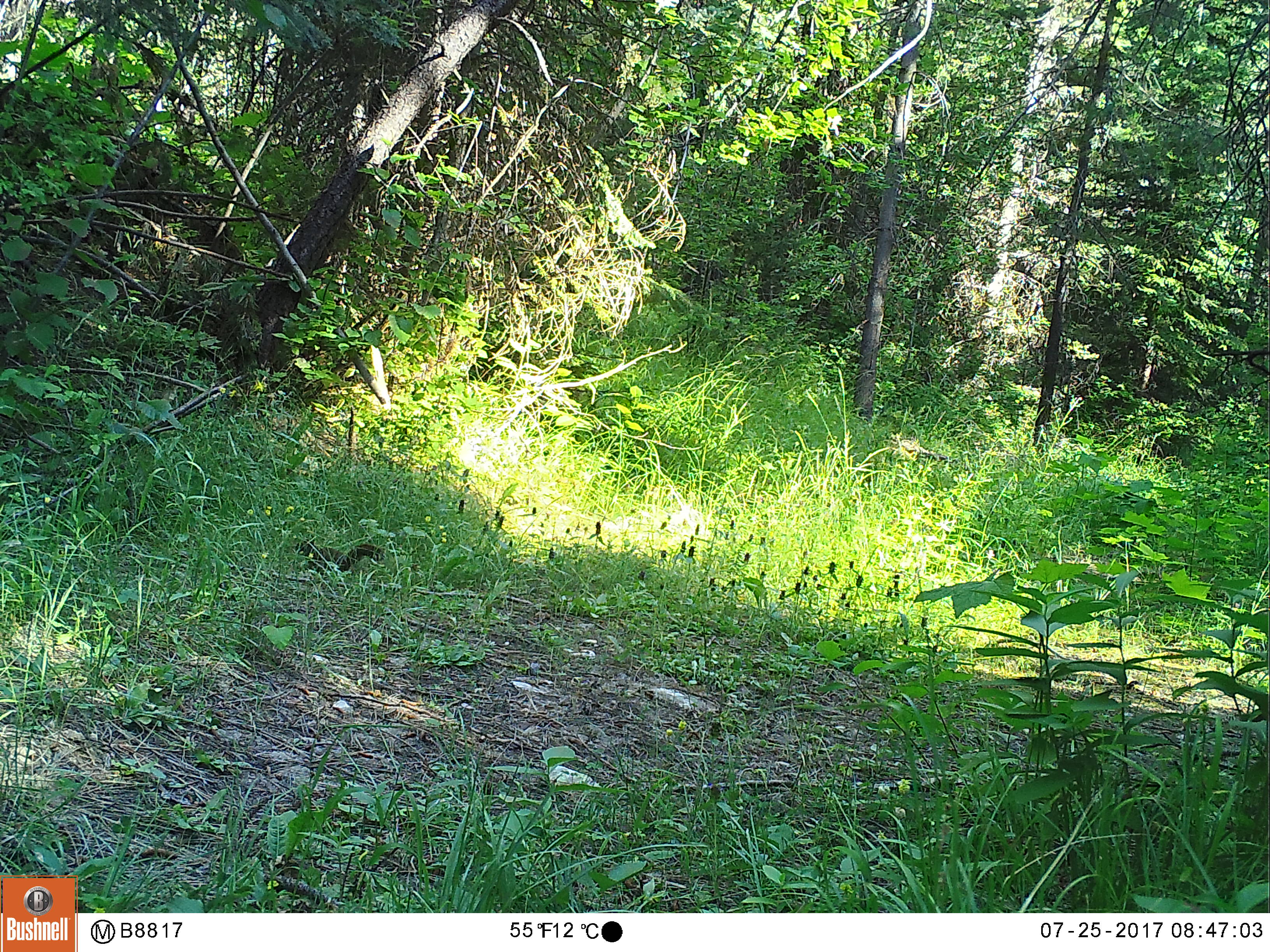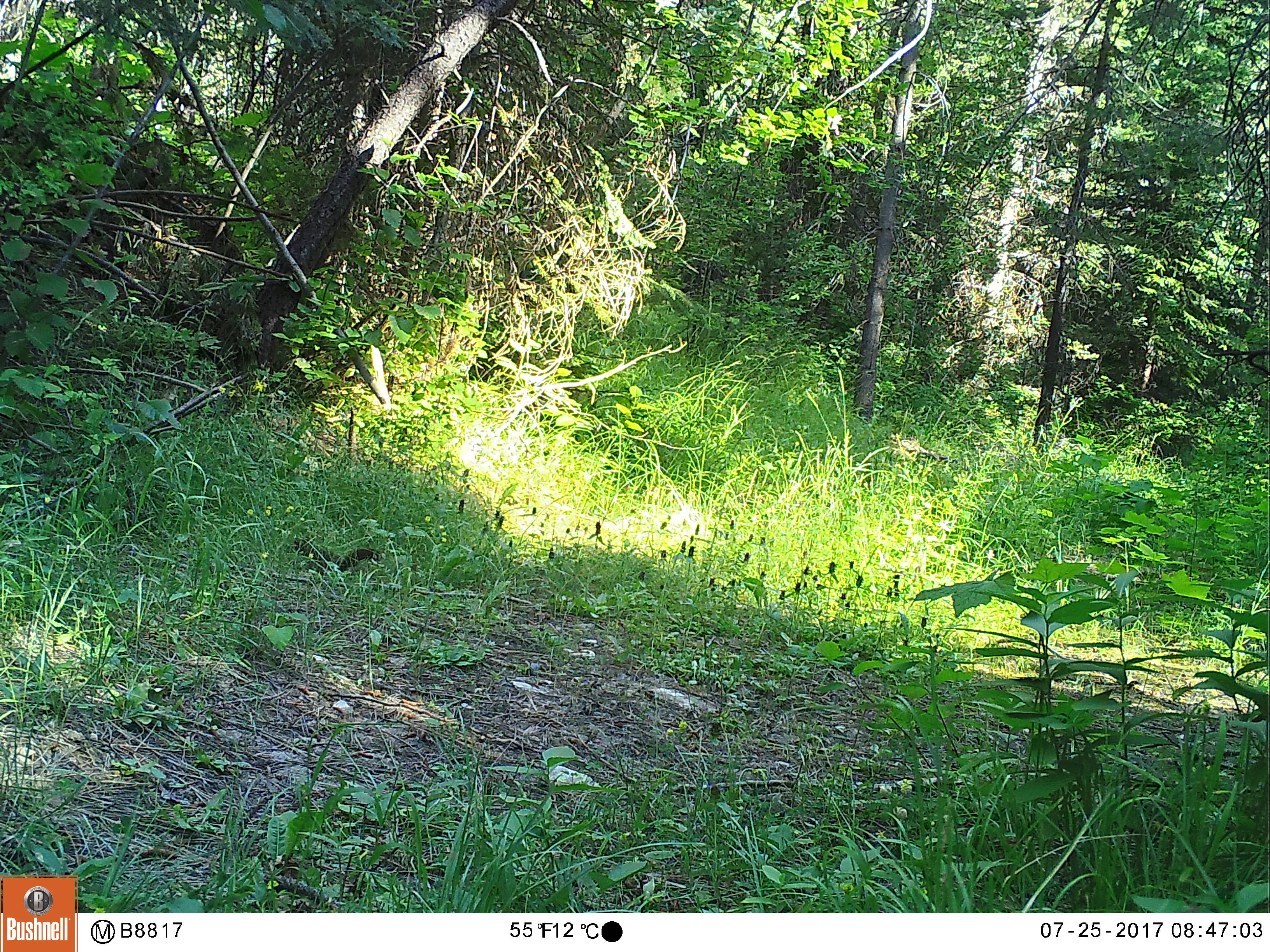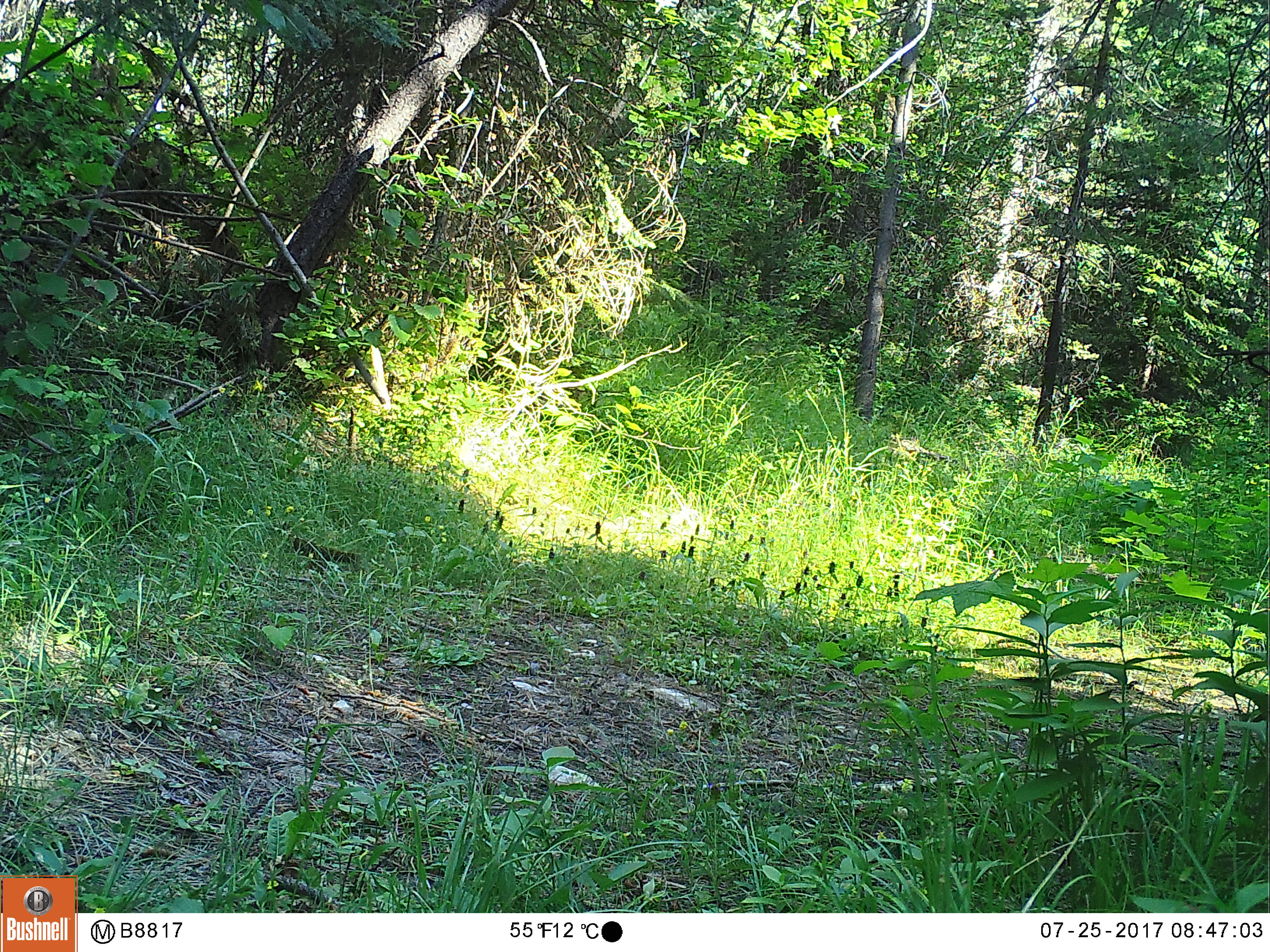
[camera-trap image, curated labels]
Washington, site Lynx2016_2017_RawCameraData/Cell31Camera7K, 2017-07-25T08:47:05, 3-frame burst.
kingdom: Animalia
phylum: Chordata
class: Mammalia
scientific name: Mammalia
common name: small mammal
Small mammal (Mammalia). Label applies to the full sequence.